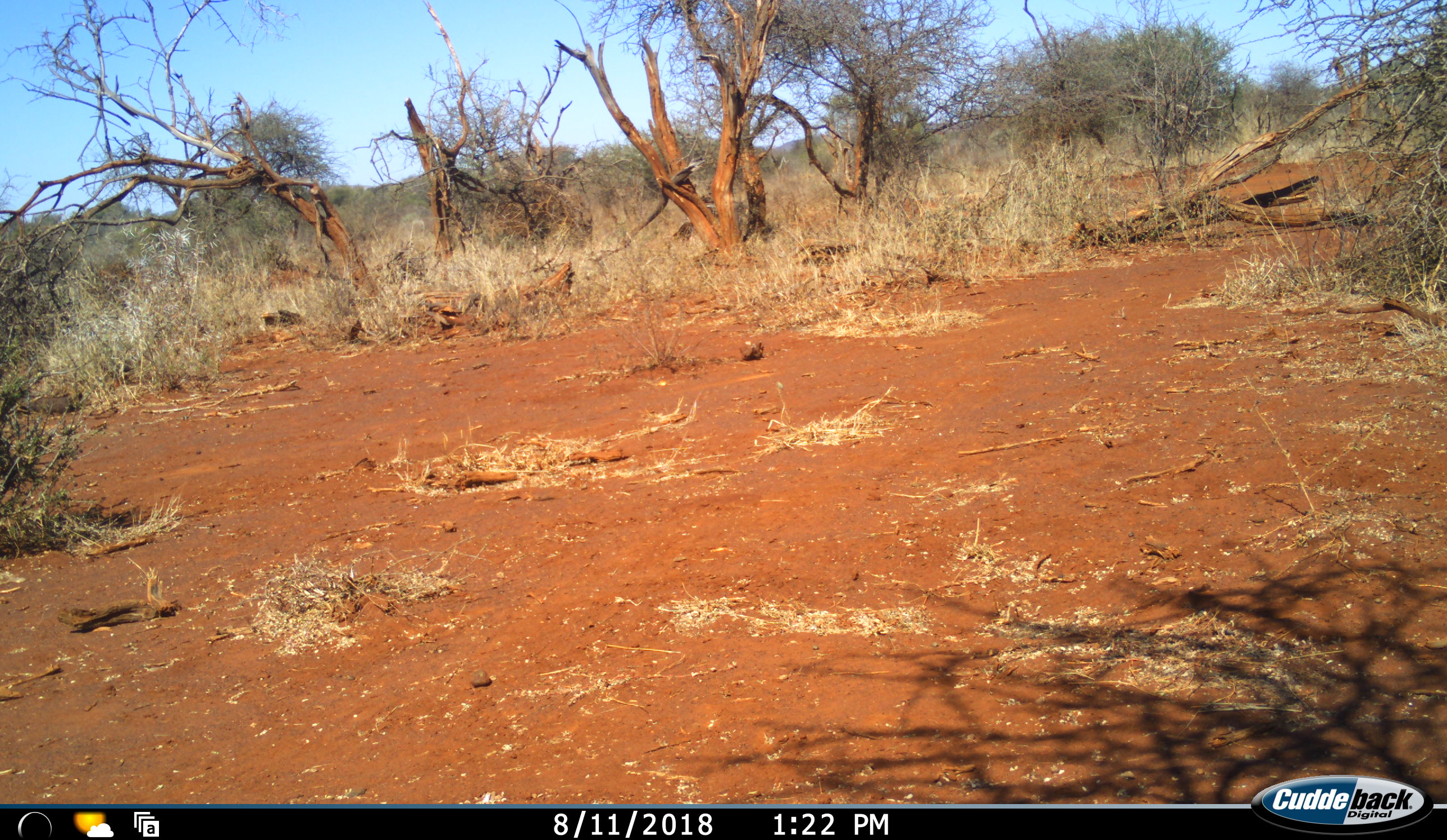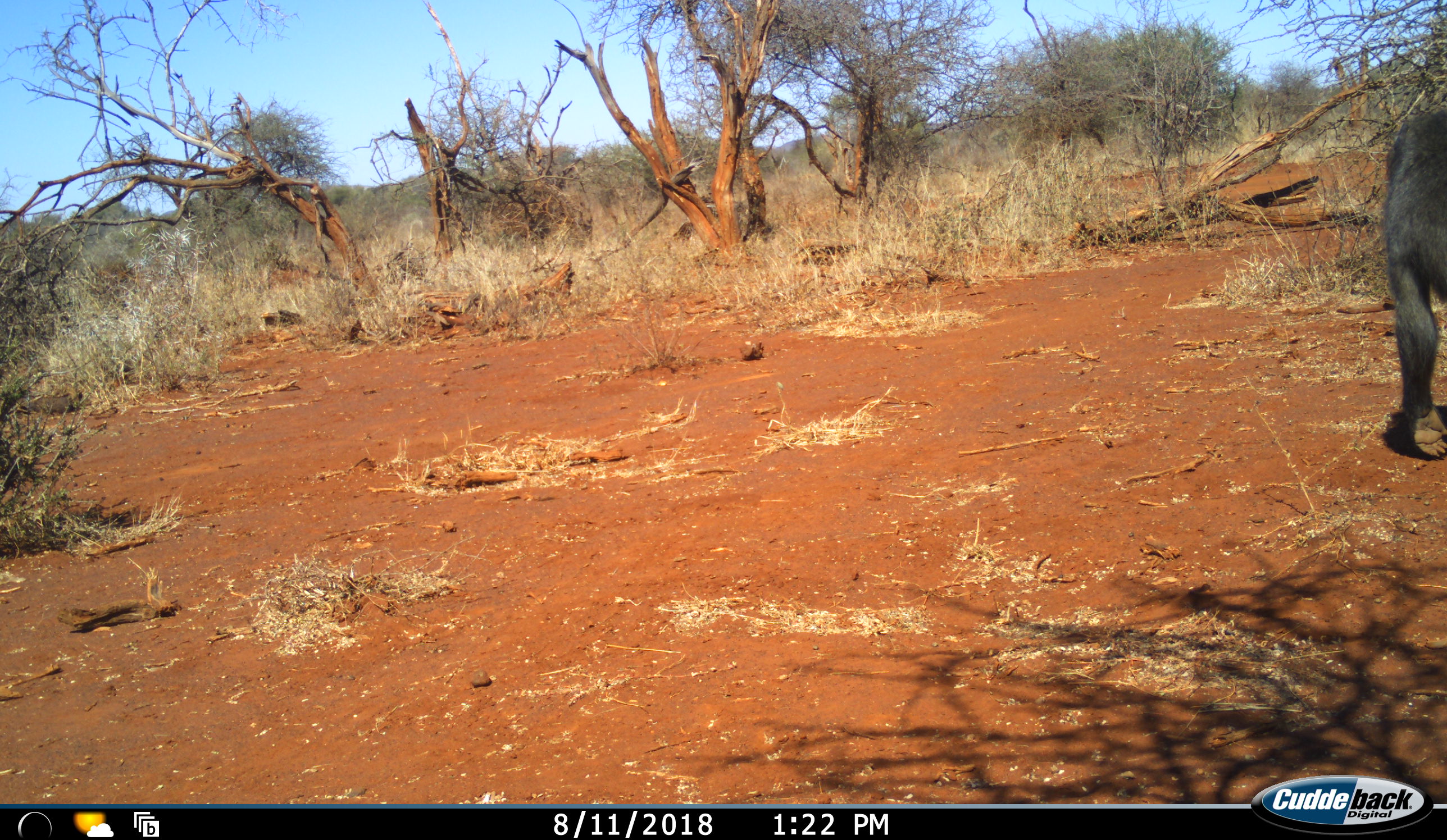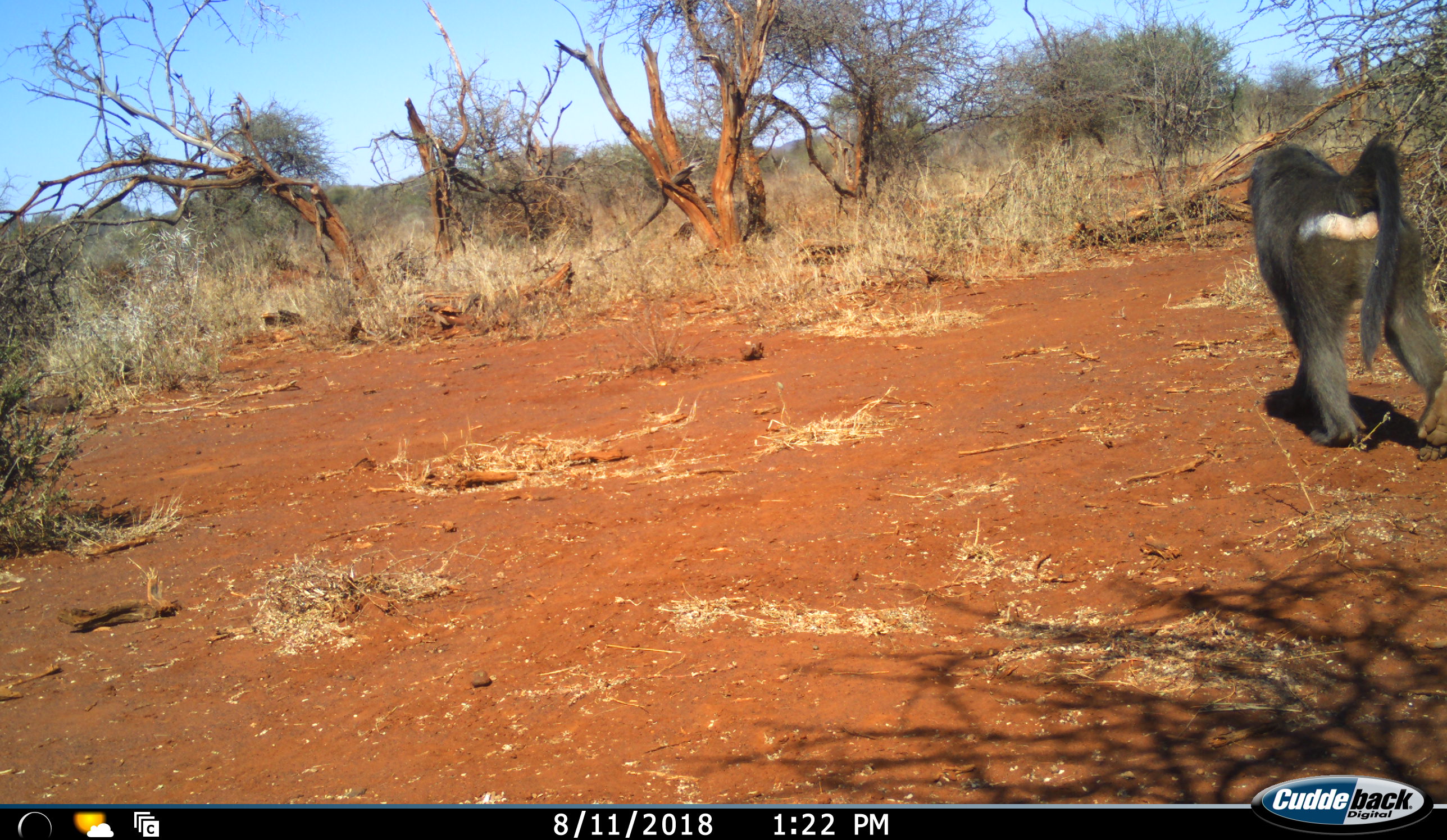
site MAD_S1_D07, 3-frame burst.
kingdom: Animalia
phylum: Chordata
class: Mammalia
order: Primates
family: Cercopithecidae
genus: Papio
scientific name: Papio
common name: baboon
Baboon (Papio), count 1. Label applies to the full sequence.